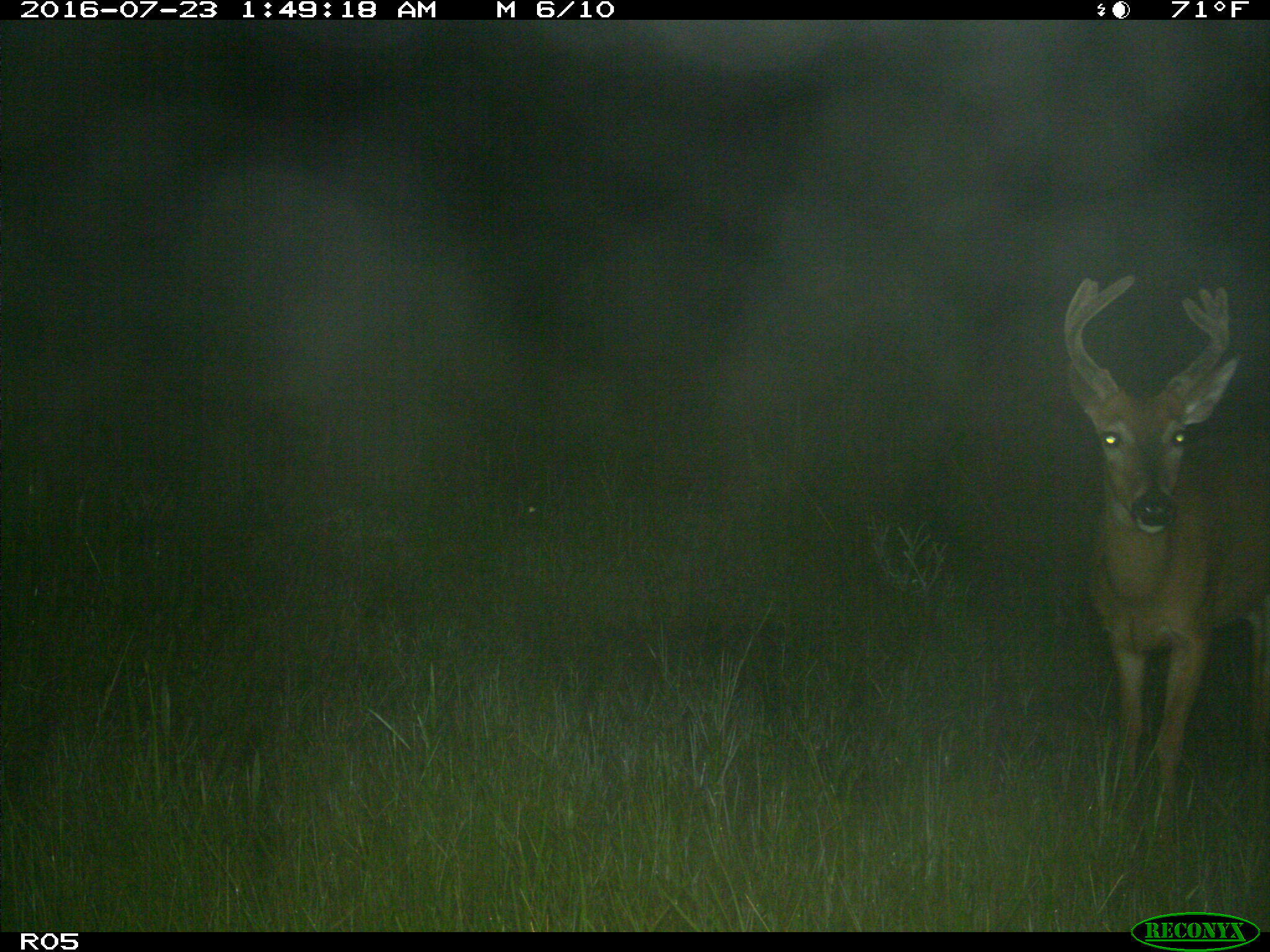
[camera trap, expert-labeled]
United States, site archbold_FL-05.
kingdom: Animalia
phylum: Chordata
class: Mammalia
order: Artiodactyla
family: Cervidae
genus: Odocoileus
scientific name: Odocoileus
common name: deer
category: unidentified deer